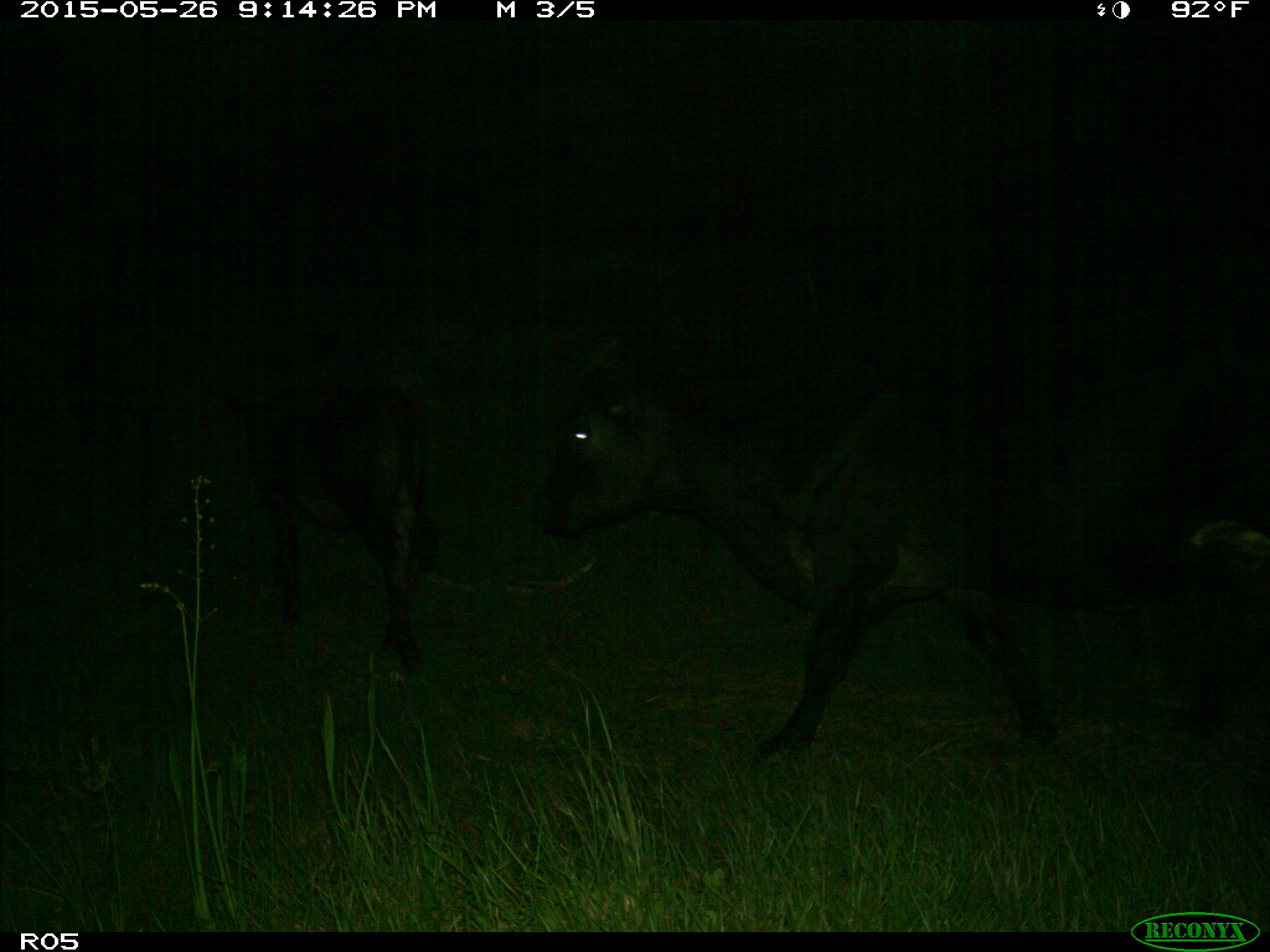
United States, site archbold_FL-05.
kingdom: Animalia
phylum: Chordata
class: Mammalia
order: Artiodactyla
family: Bovidae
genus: Bos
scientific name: Bos taurus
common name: domestic cow